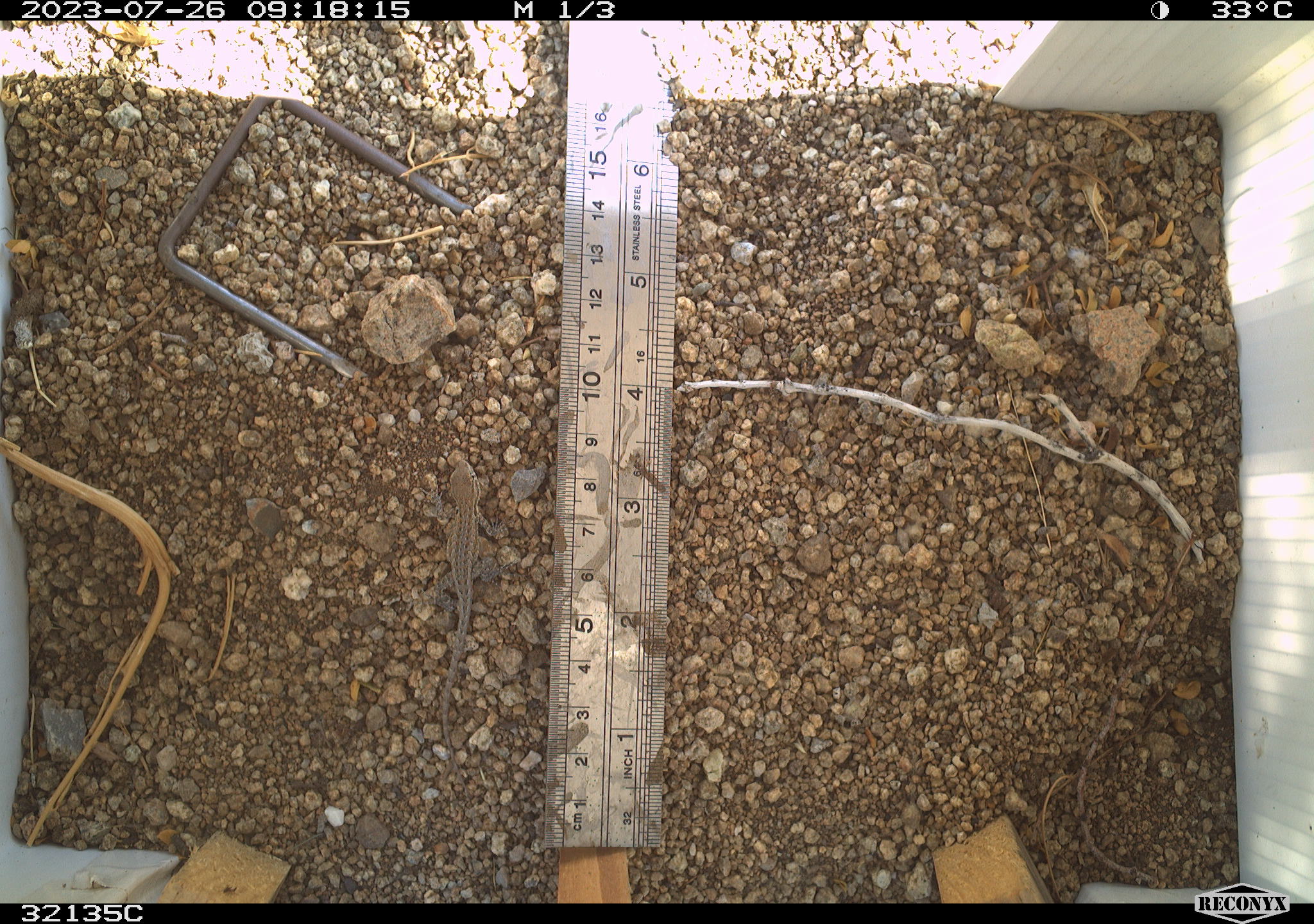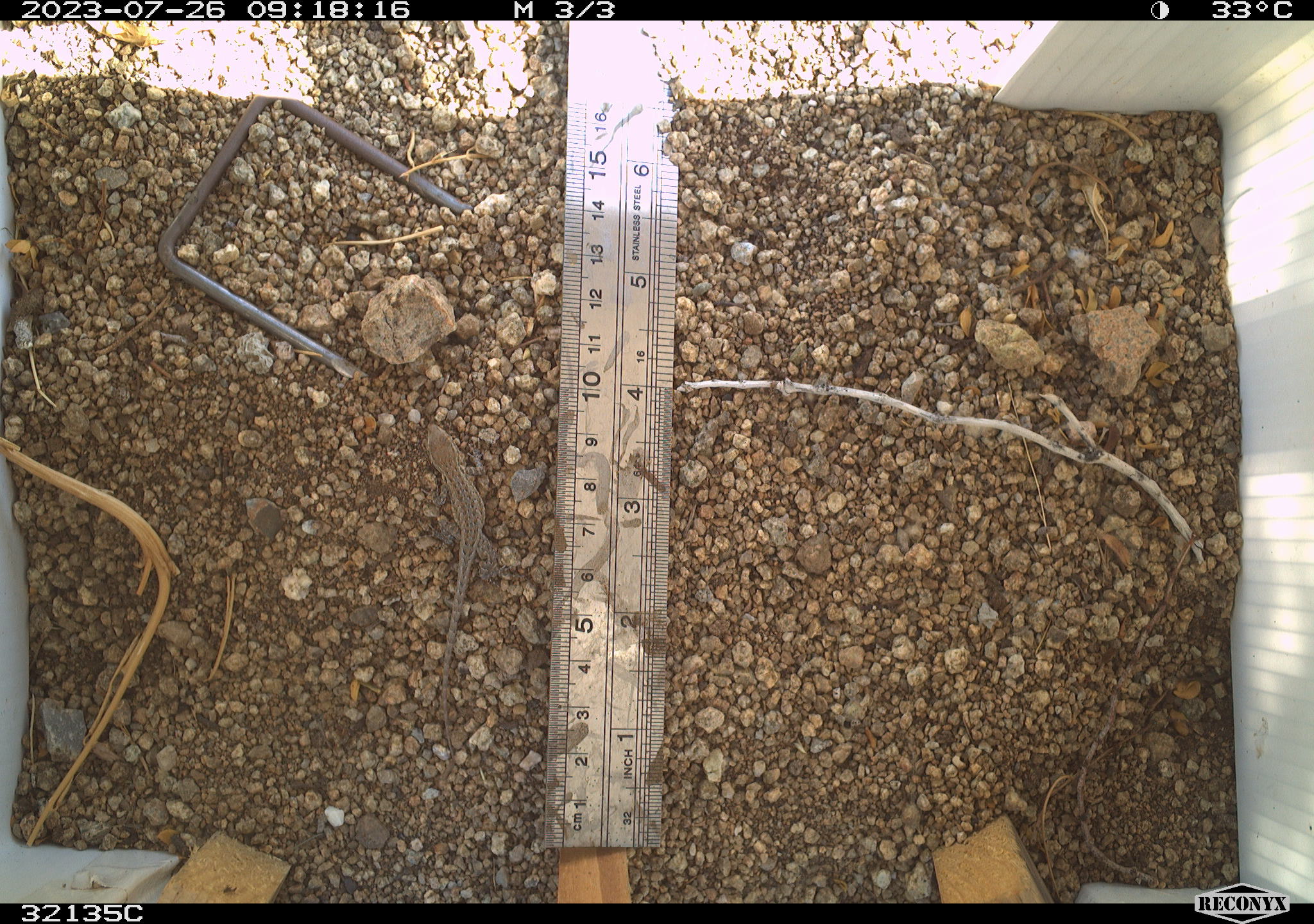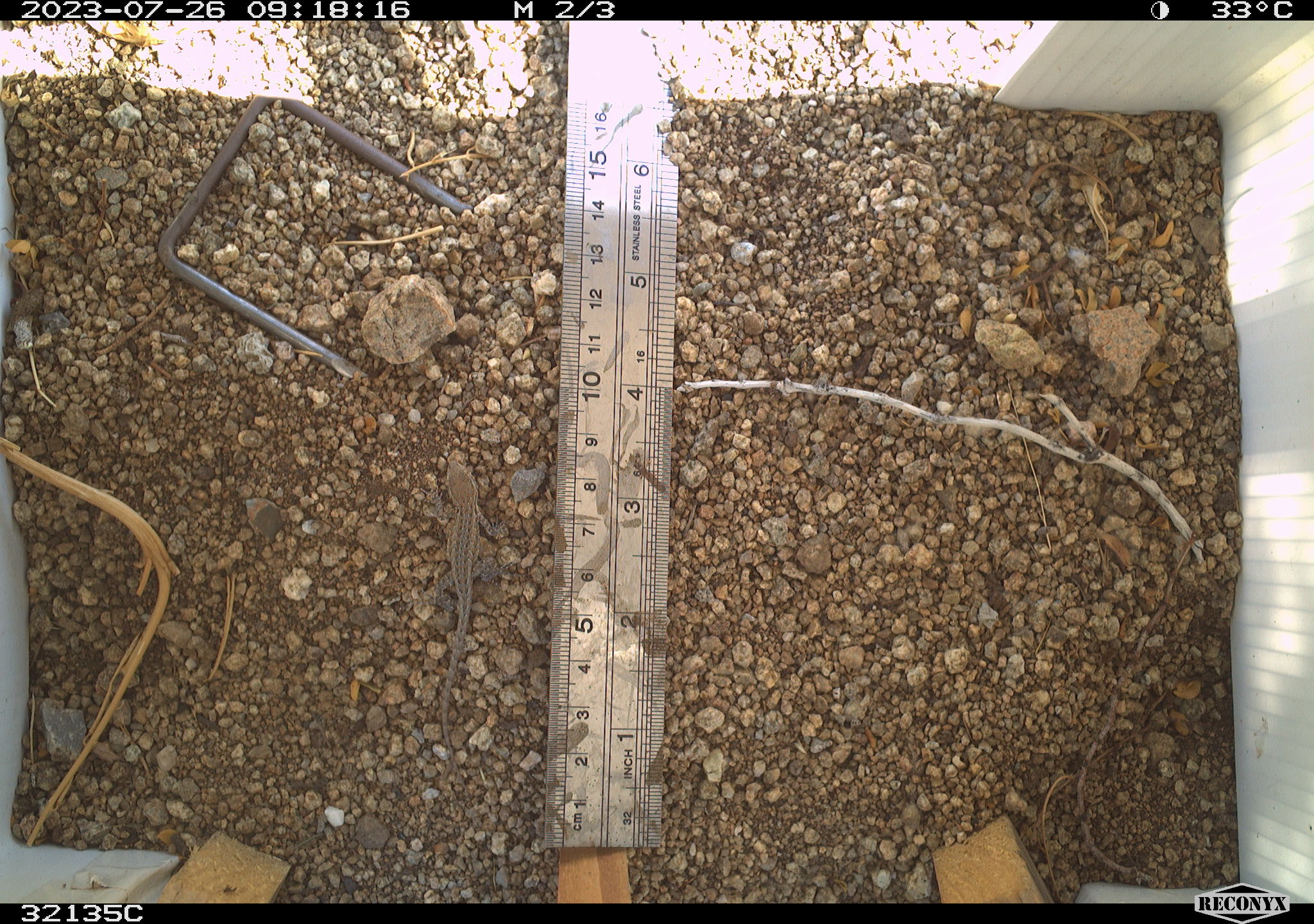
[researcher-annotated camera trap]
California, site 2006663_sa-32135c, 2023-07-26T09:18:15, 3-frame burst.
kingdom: Animalia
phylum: Chordata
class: Reptilia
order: Squamata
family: Phrynosomatidae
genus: Sceloporus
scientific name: Sceloporus graciosus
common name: common sagebrush lizard